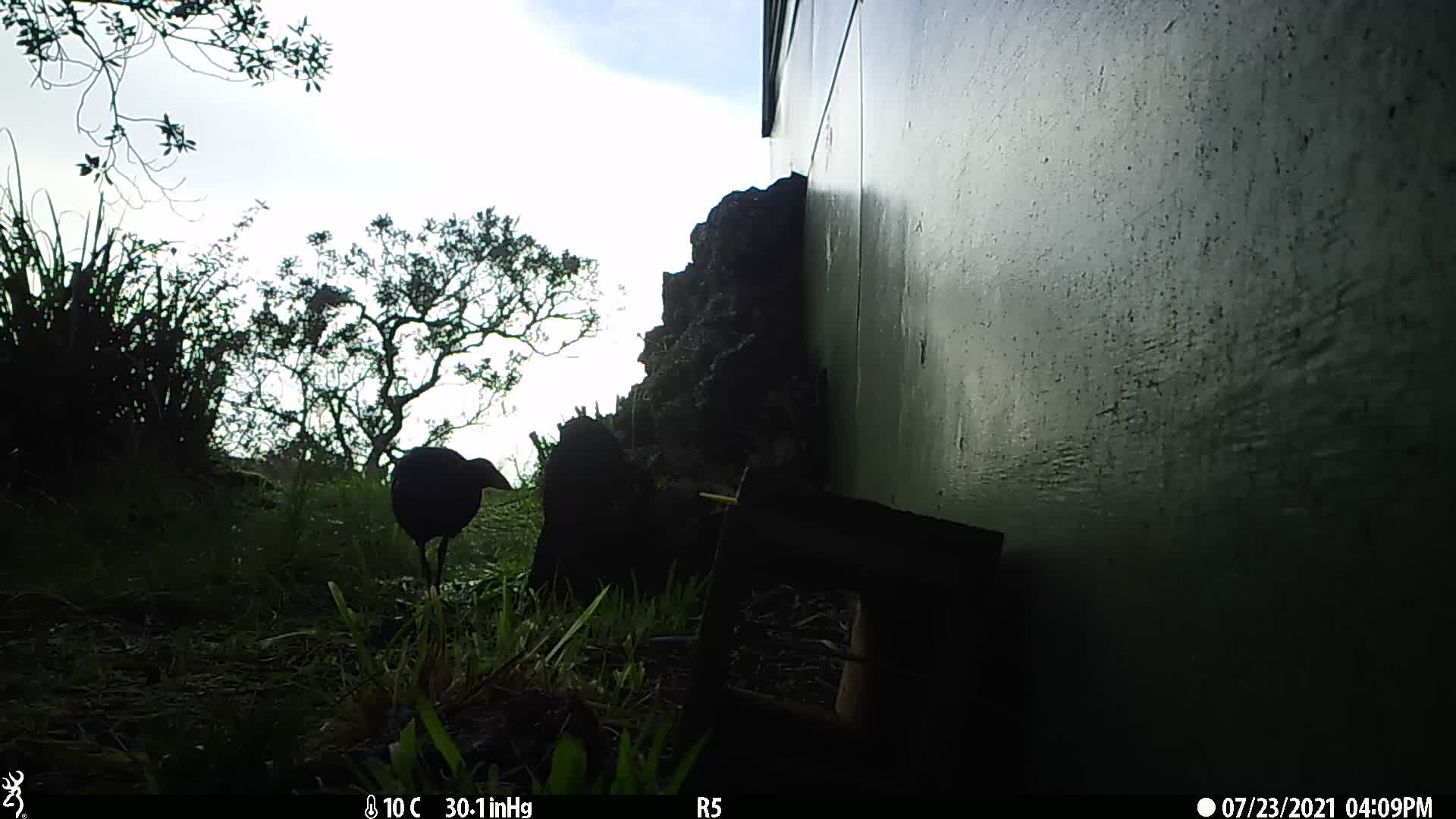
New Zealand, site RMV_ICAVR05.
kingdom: Animalia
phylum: Chordata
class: Aves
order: Gruiformes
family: Rallidae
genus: Porphyrio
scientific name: Porphyrio melanotus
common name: australasian swamphen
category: pukeko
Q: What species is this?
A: Pukeko (australasian swamphen) (Porphyrio melanotus).